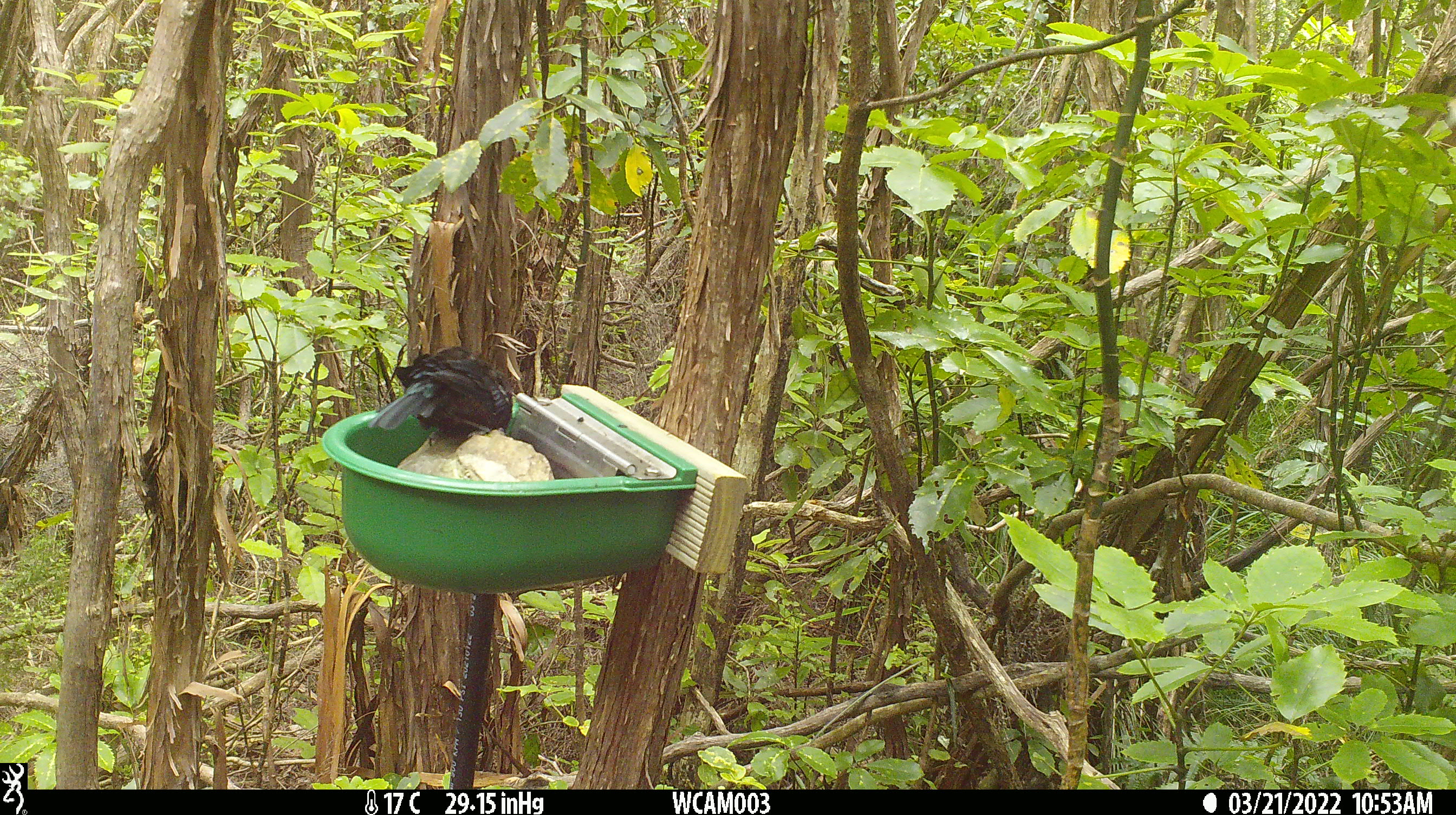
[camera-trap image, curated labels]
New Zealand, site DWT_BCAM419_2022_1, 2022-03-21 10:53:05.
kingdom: Animalia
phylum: Chordata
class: Aves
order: Passeriformes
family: Meliphagidae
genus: Prosthemadera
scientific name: Prosthemadera novaeseelandiae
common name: tui